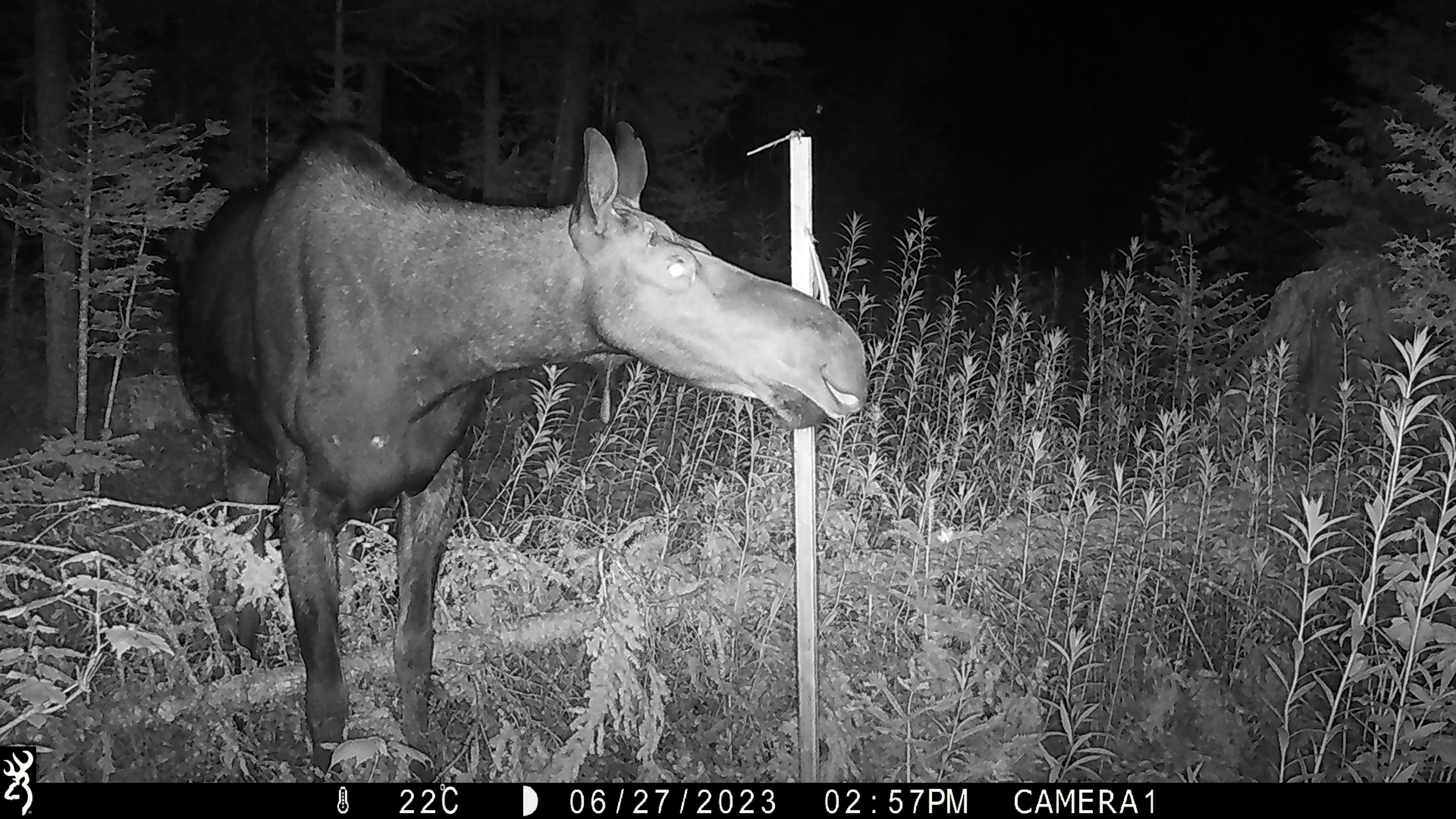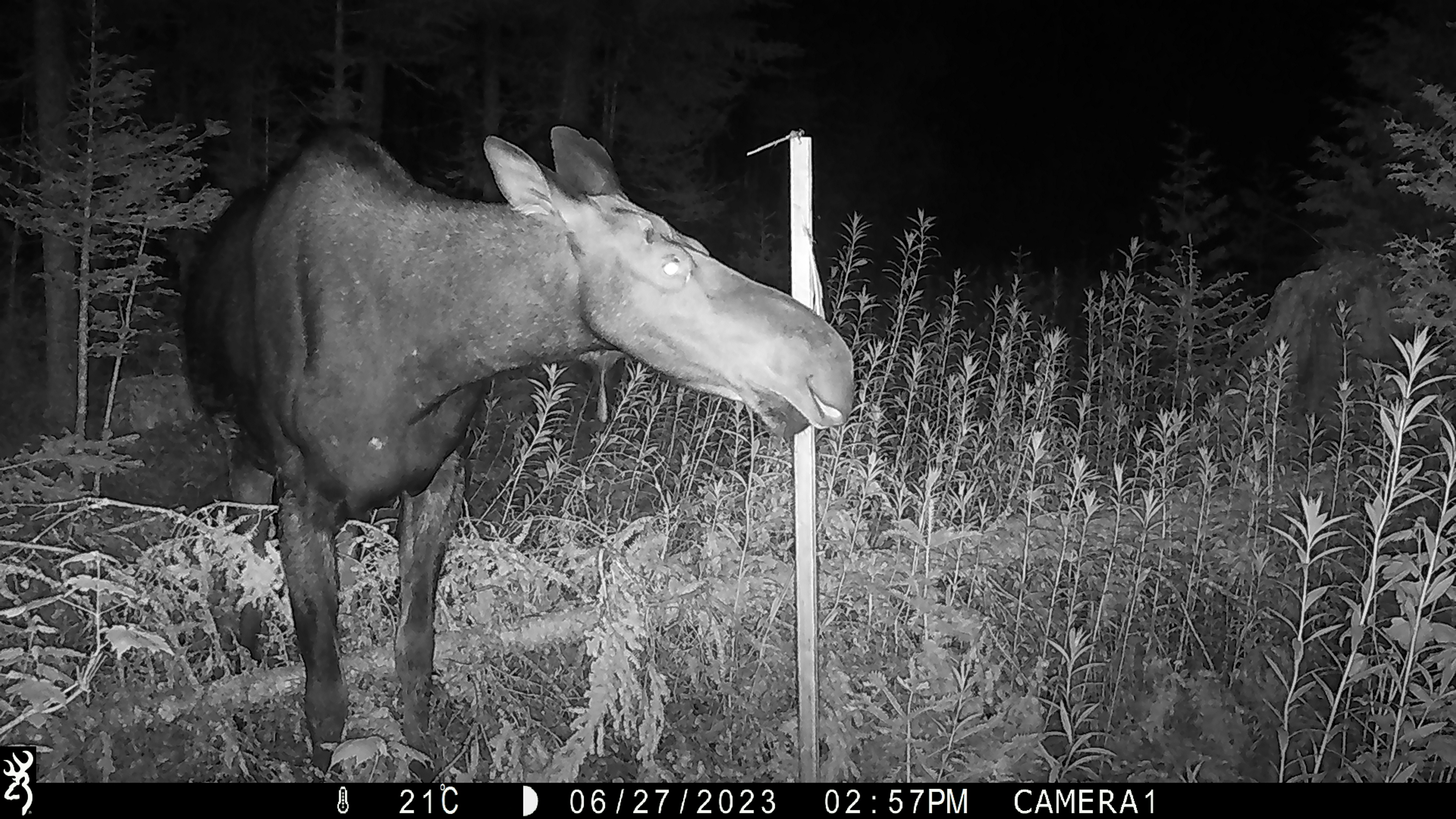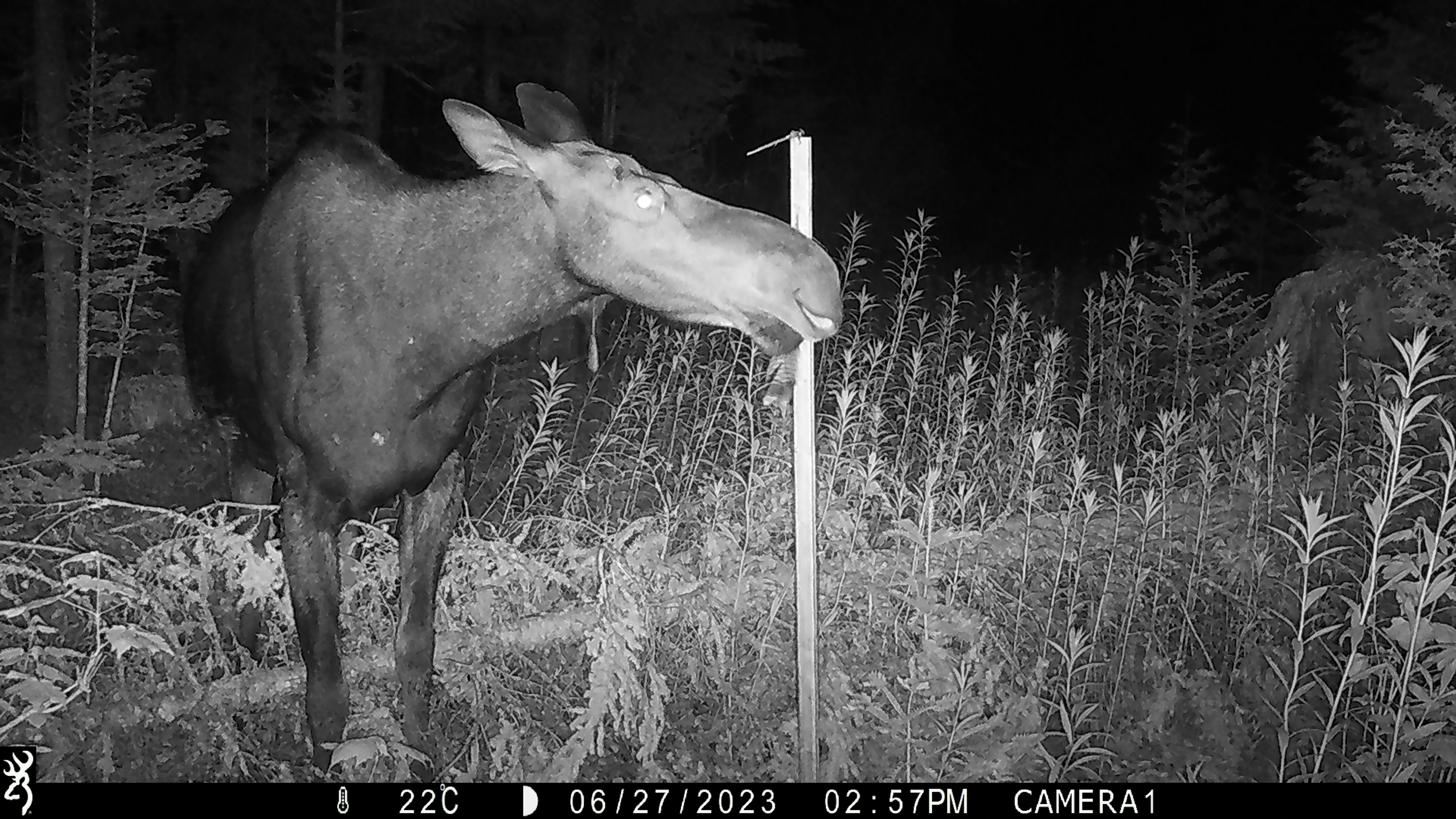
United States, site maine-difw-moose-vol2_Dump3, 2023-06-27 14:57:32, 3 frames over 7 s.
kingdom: Animalia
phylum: Chordata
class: Mammalia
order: Artiodactyla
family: Cervidae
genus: Alces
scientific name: Alces alces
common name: moose